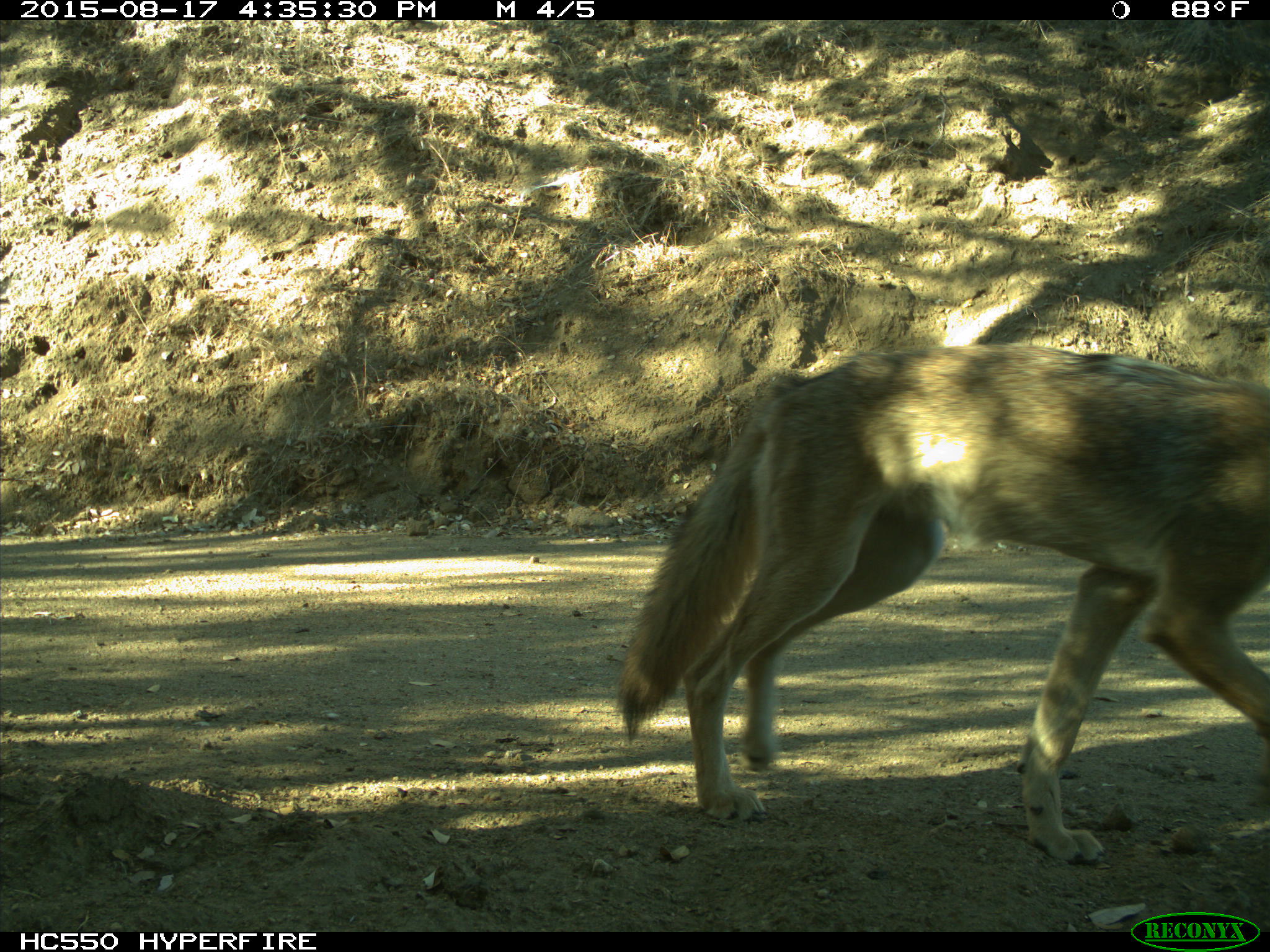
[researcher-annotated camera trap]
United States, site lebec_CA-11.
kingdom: Animalia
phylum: Chordata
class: Mammalia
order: Carnivora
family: Canidae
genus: Canis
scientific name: Canis latrans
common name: coyote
Canis latrans (coyote).